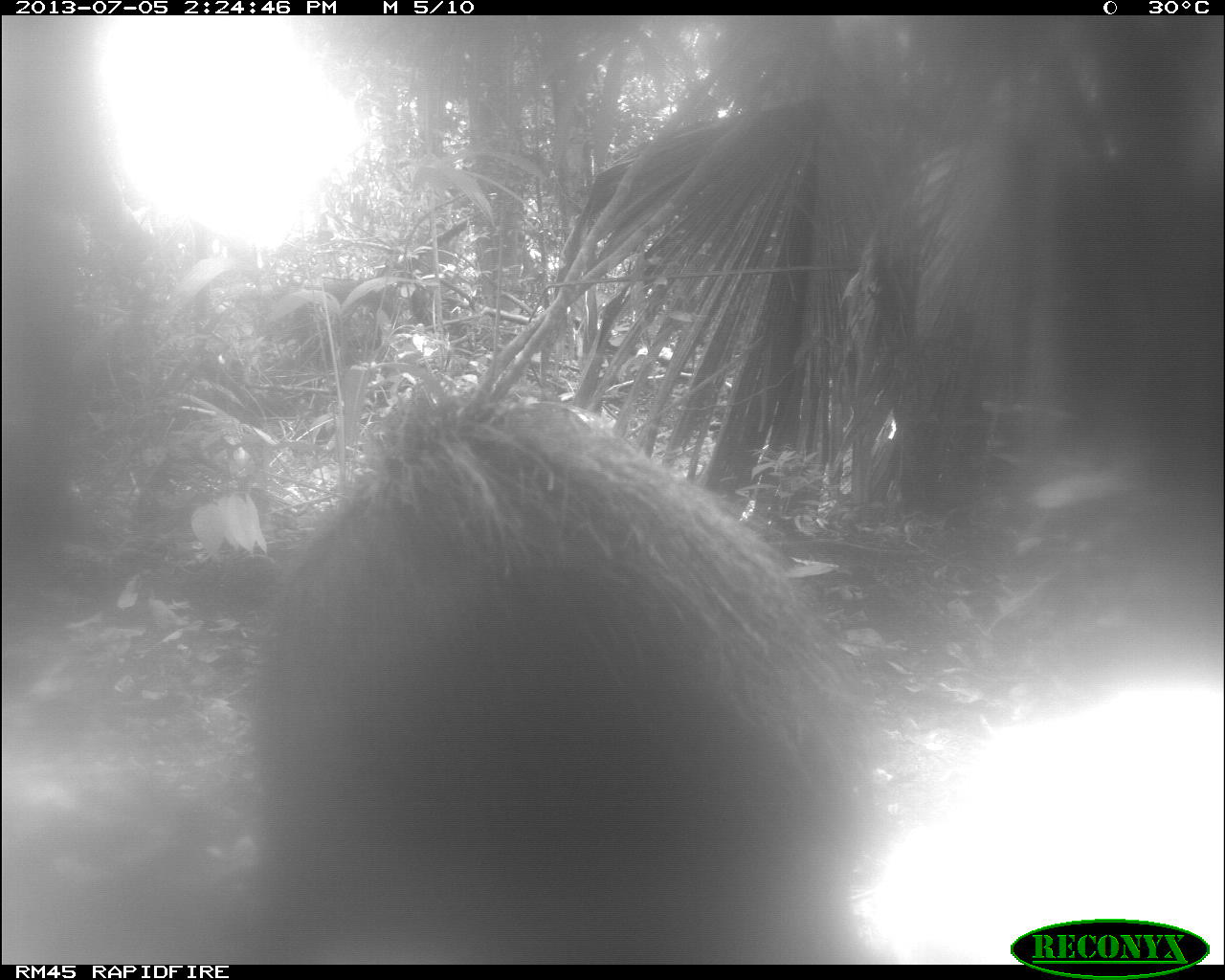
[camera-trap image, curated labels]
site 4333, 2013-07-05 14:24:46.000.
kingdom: Animalia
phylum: Chordata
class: Mammalia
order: Artiodactyla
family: Tayassuidae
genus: Tayassu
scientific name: Tayassu pecari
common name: white-lipped peccary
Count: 1.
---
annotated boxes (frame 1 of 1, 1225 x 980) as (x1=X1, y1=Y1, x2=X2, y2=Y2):
tayassu pecari: (x1=248, y1=372, x2=878, y2=964)